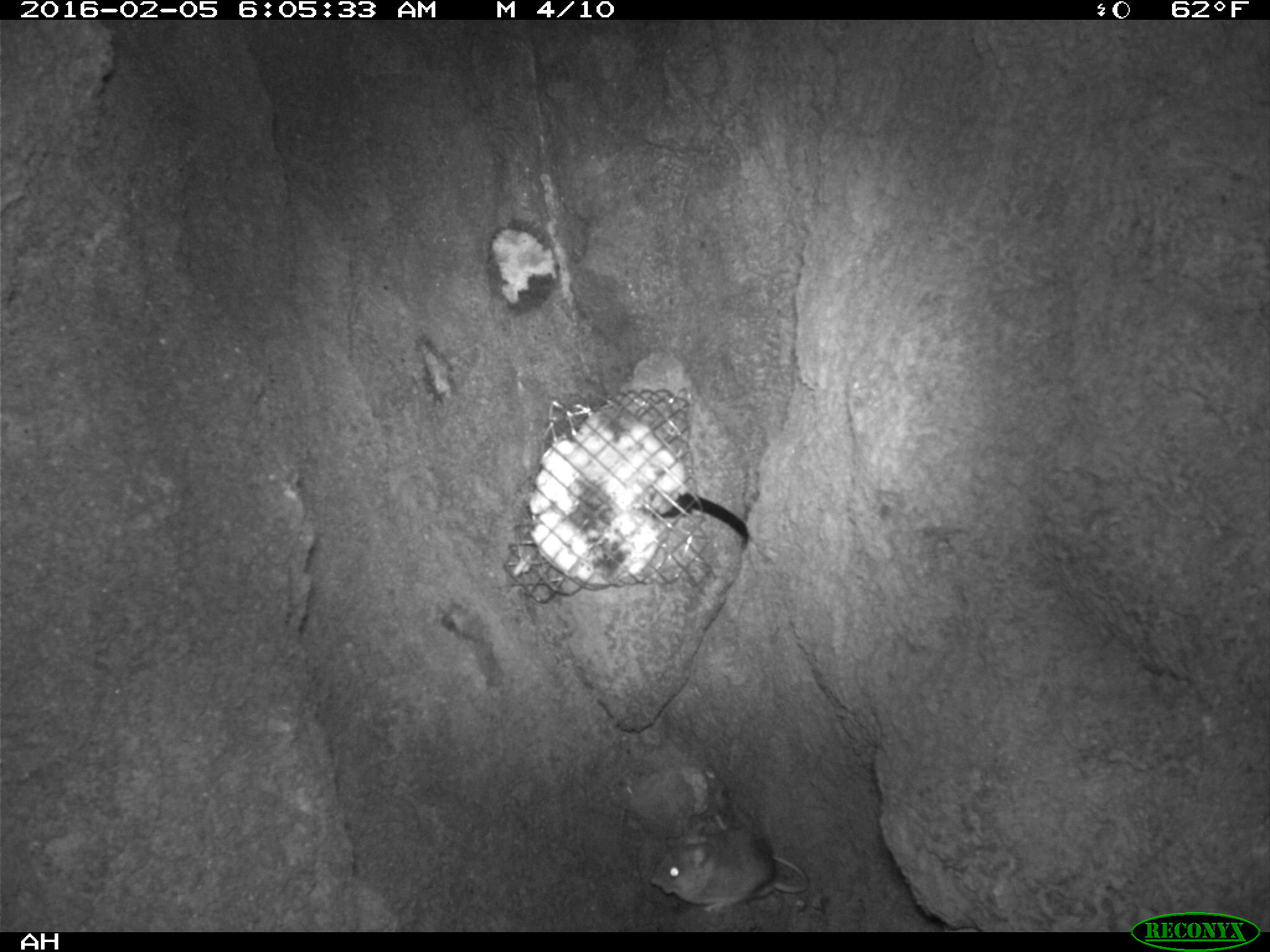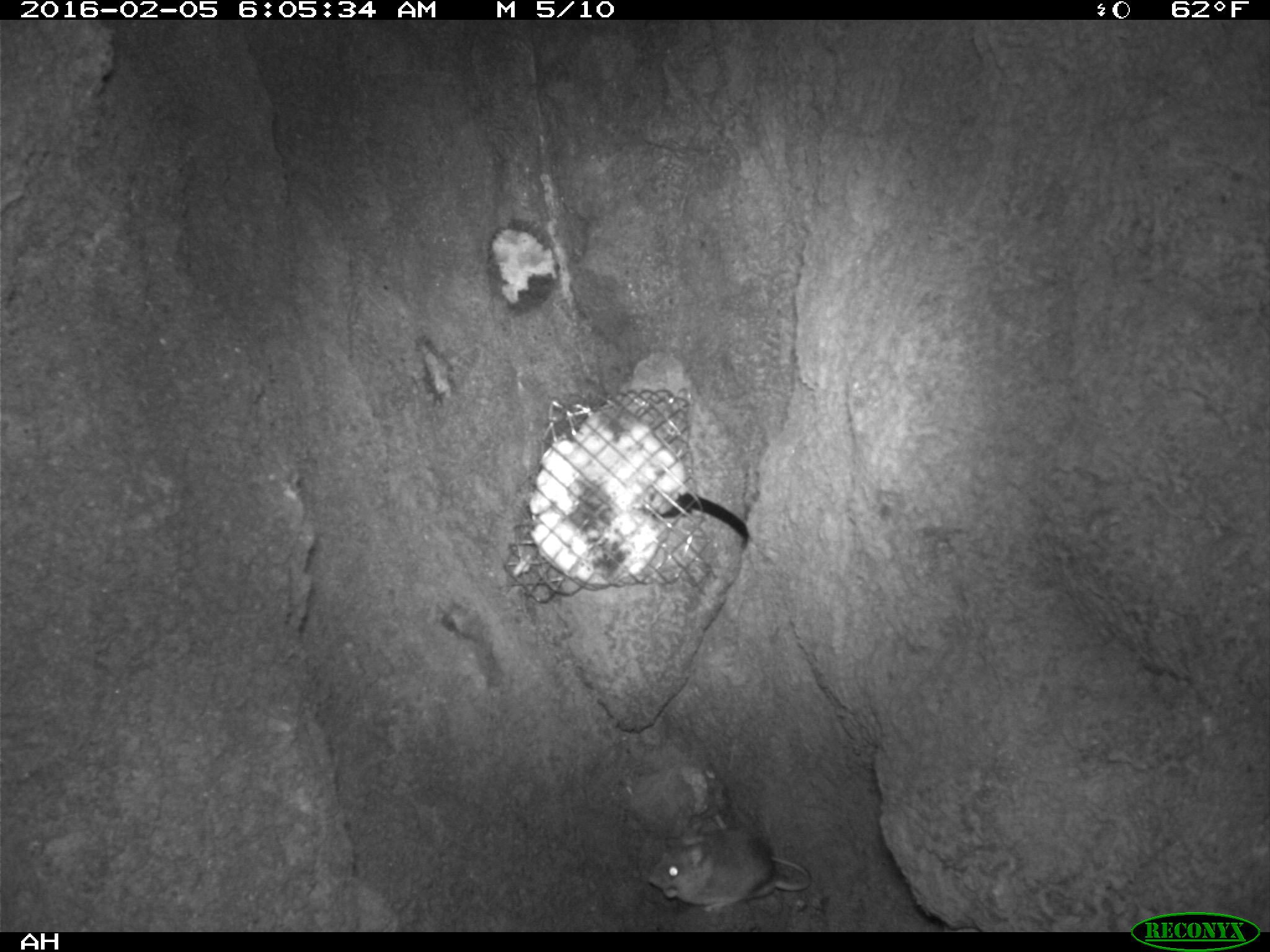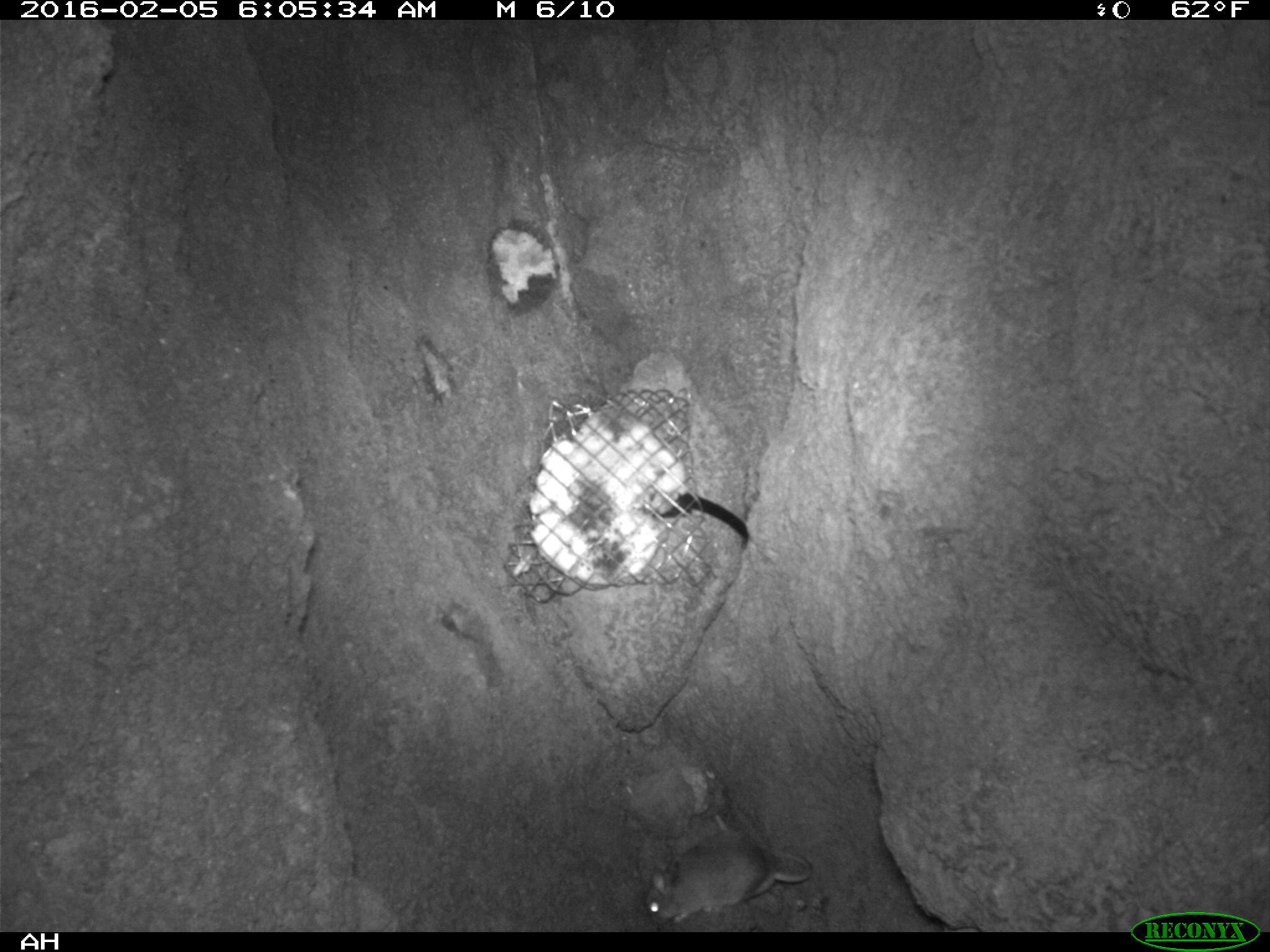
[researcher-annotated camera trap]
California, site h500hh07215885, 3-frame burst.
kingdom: Animalia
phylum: Chordata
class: Mammalia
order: Rodentia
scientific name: Rodentia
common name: rodent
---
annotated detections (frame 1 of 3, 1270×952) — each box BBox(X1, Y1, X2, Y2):
rodent: BBox(647, 840, 811, 911)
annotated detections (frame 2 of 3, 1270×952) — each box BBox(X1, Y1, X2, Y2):
rodent: BBox(648, 829, 810, 912)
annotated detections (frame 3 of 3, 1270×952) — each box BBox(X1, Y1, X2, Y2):
rodent: BBox(644, 829, 814, 923)